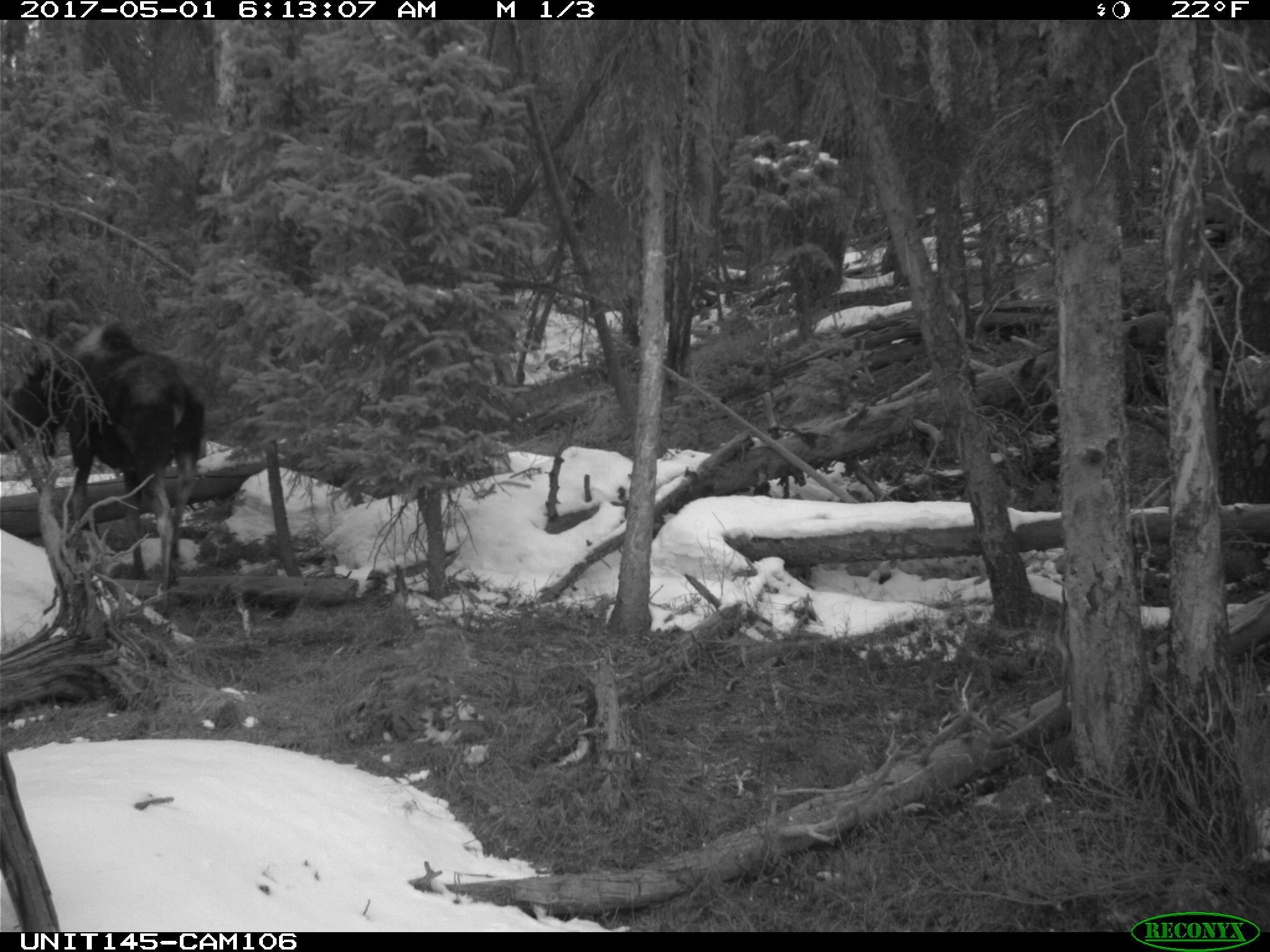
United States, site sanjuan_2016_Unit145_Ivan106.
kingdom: Animalia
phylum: Chordata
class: Mammalia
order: Artiodactyla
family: Cervidae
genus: Alces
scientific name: Alces alces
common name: moose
Alces alces (moose).